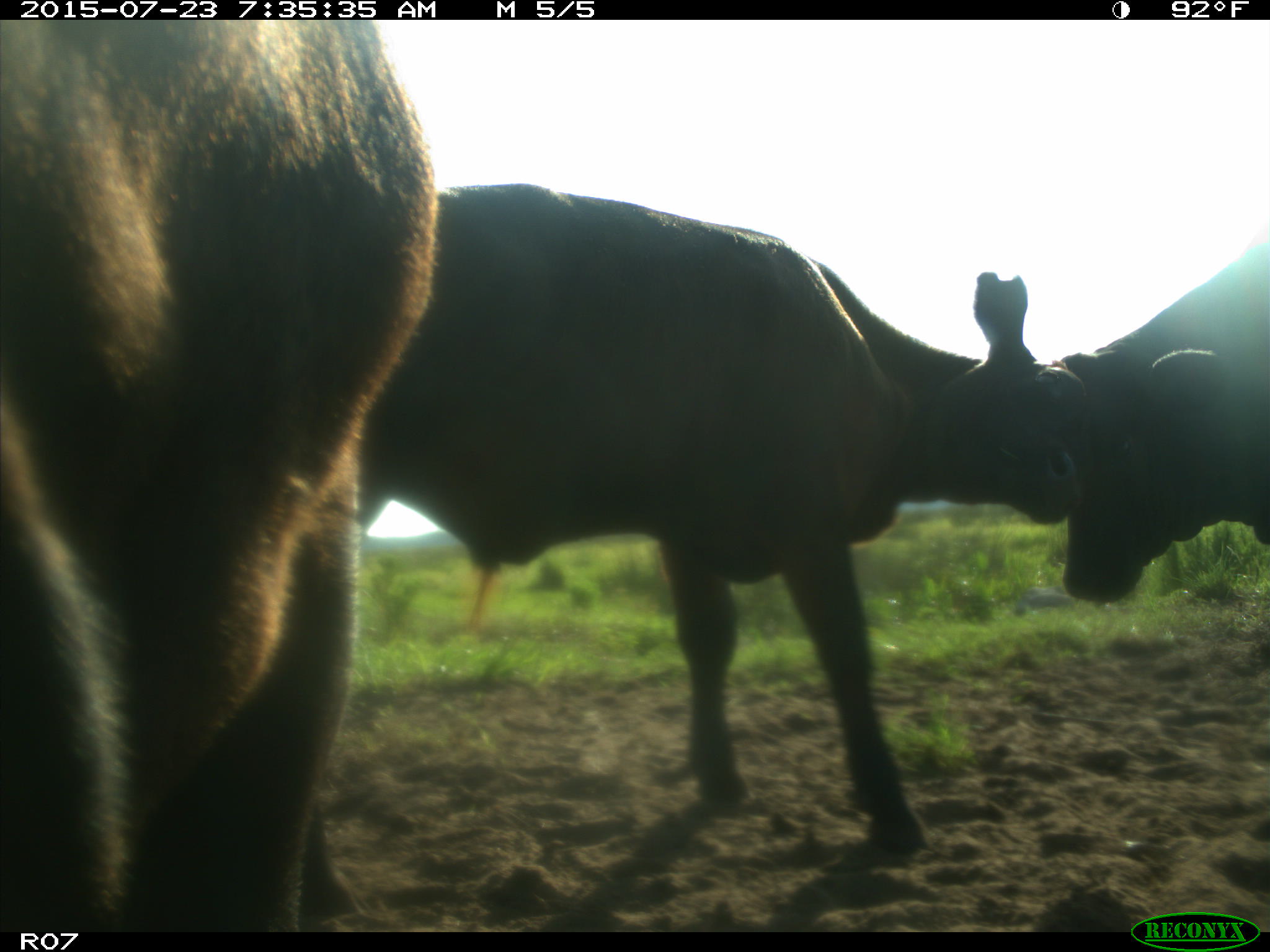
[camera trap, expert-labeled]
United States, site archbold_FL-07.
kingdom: Animalia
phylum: Chordata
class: Mammalia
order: Artiodactyla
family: Bovidae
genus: Bos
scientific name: Bos taurus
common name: domestic cow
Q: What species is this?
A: Bos taurus (domestic cow).